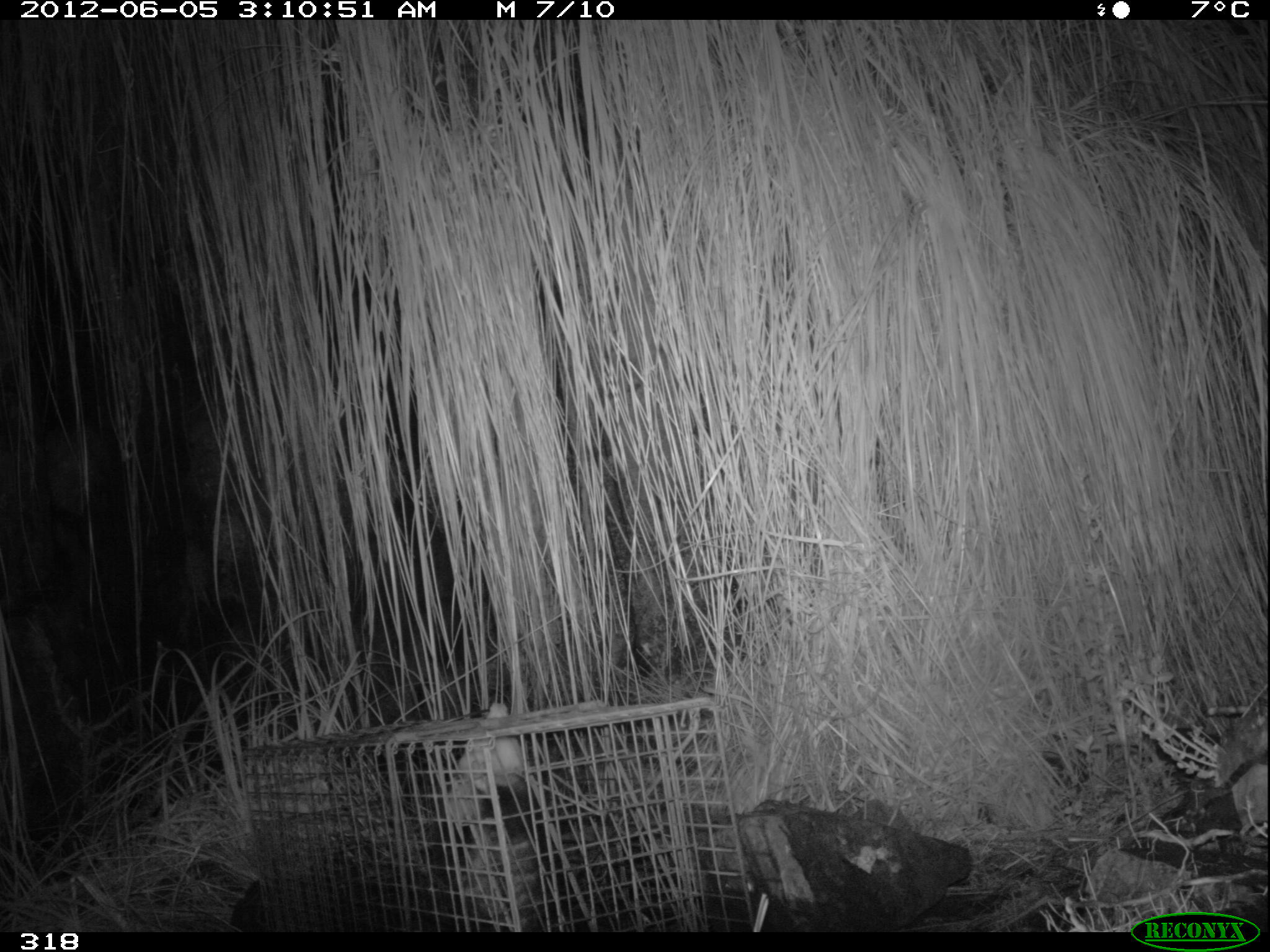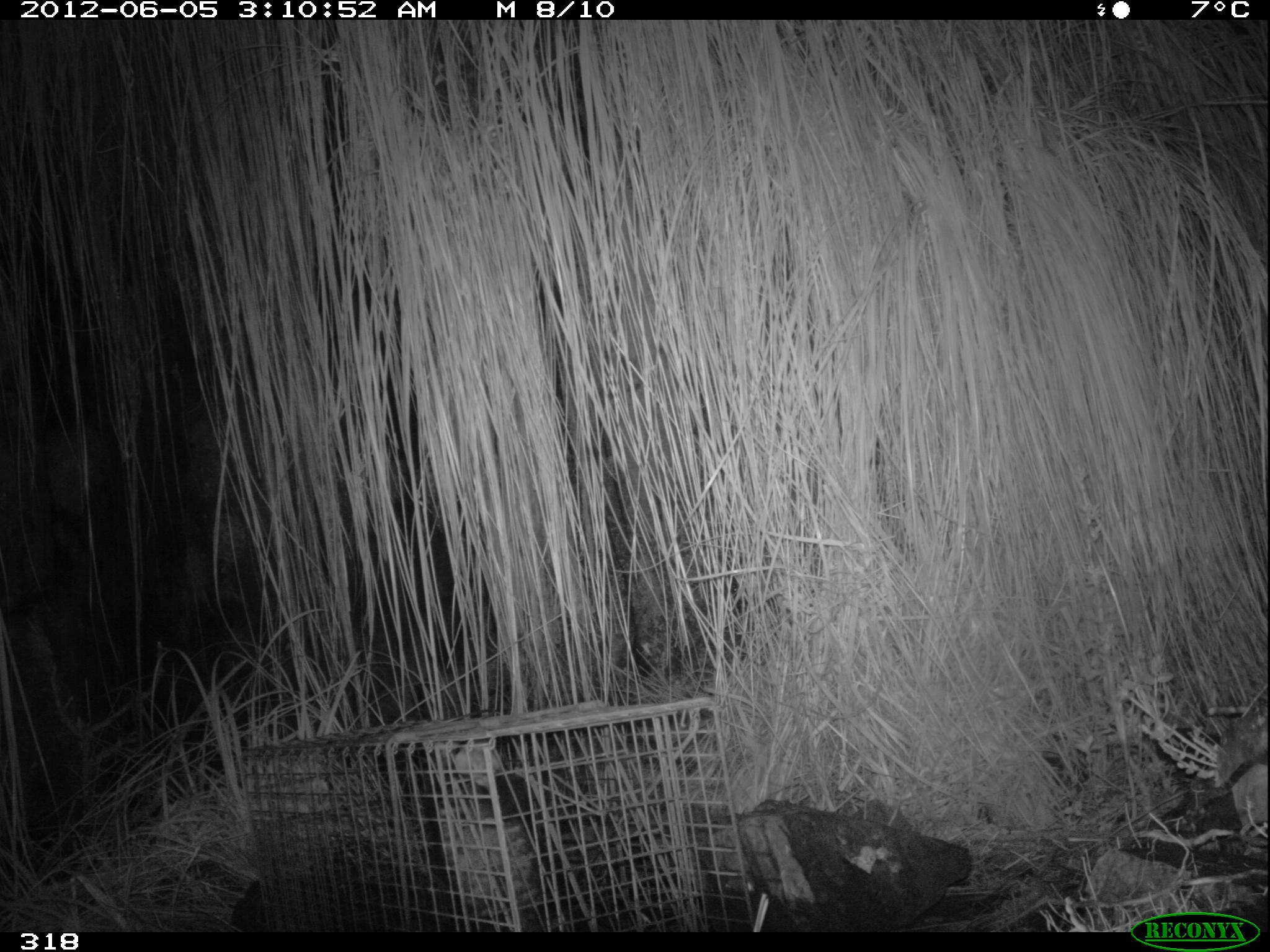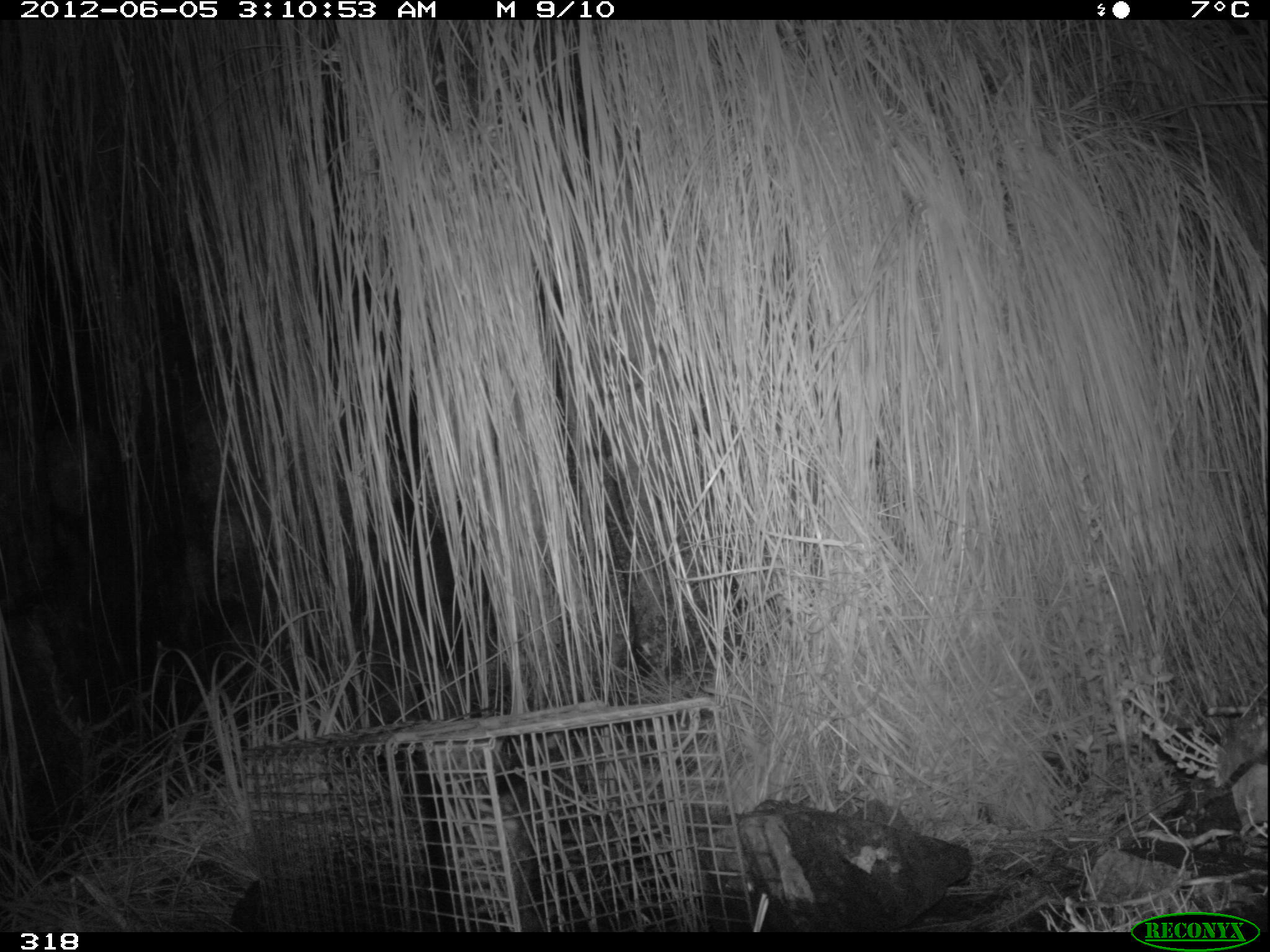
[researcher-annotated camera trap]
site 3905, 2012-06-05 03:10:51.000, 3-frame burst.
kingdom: Animalia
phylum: Chordata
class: Mammalia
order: Didelphimorphia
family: Didelphidae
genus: Didelphis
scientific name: Didelphis pernigra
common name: andean white-eared opossum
Didelphis pernigra (andean white-eared opossum).